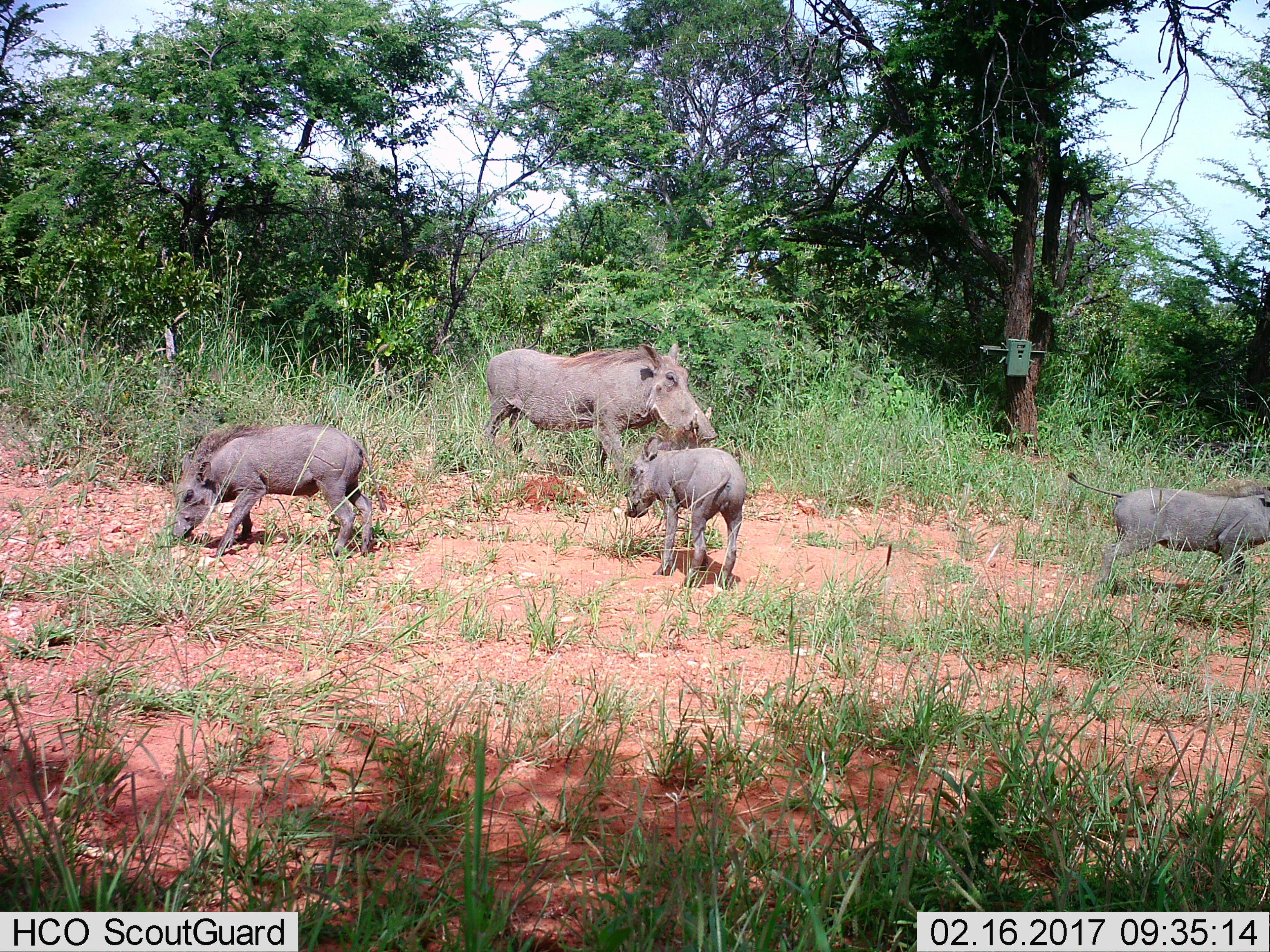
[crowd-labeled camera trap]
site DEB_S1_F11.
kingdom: Animalia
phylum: Chordata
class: Mammalia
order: Artiodactyla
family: Suidae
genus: Phacochoerus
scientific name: Phacochoerus africanus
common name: warthog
Warthog (Phacochoerus africanus), count 4. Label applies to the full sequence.